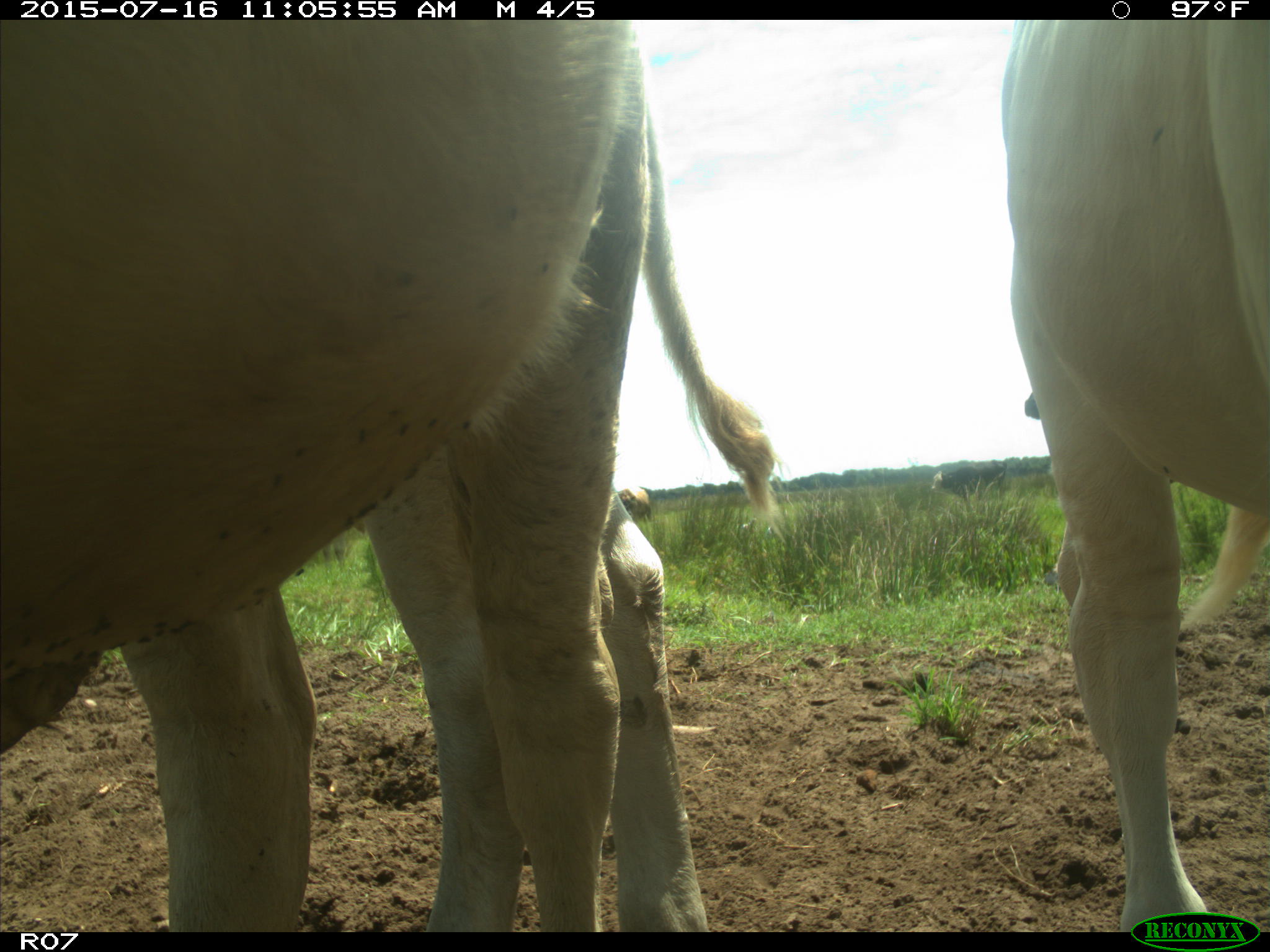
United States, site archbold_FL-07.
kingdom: Animalia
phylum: Chordata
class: Mammalia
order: Artiodactyla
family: Bovidae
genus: Bos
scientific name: Bos taurus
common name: domestic cow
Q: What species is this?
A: Bos taurus (domestic cow).